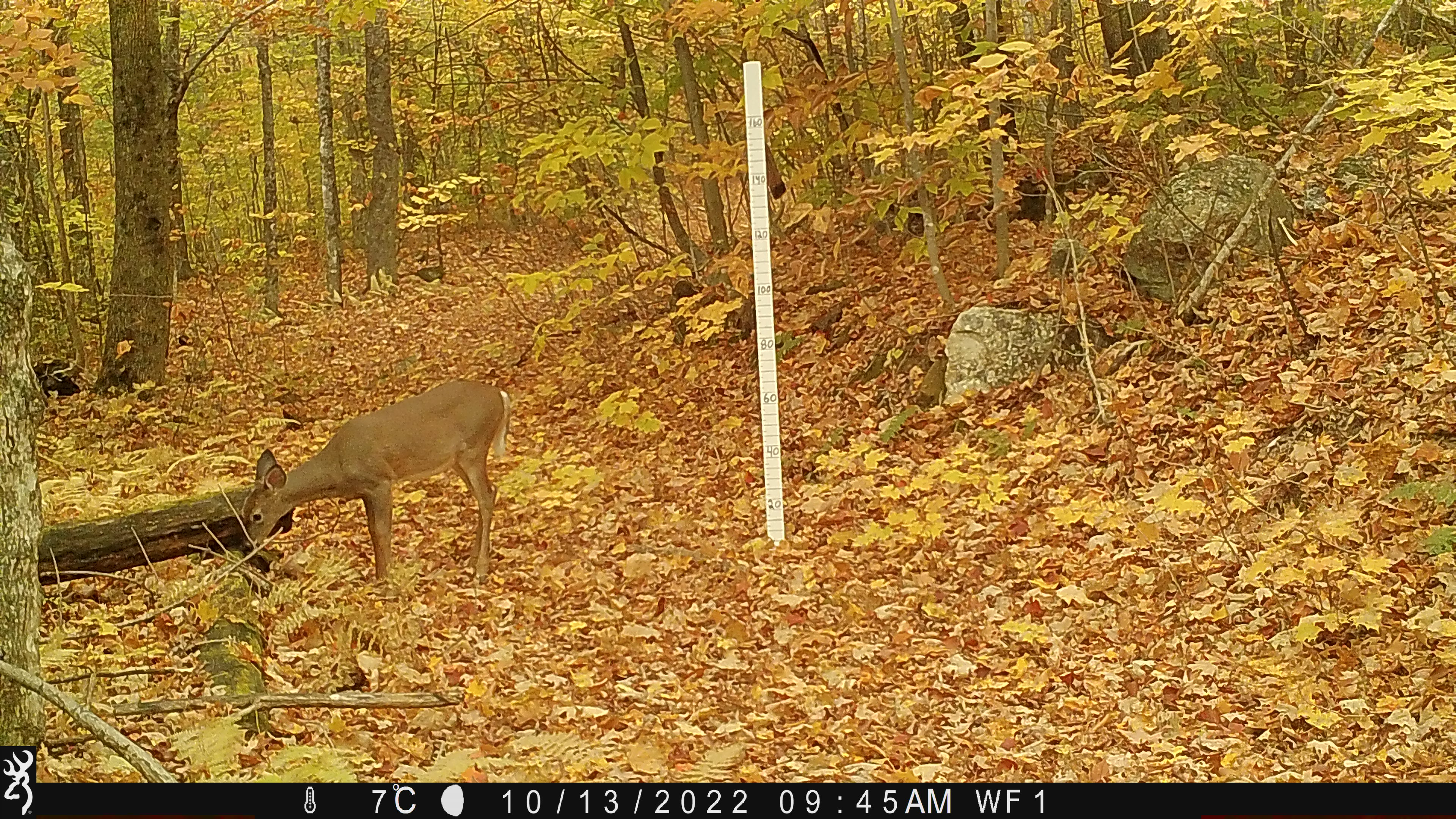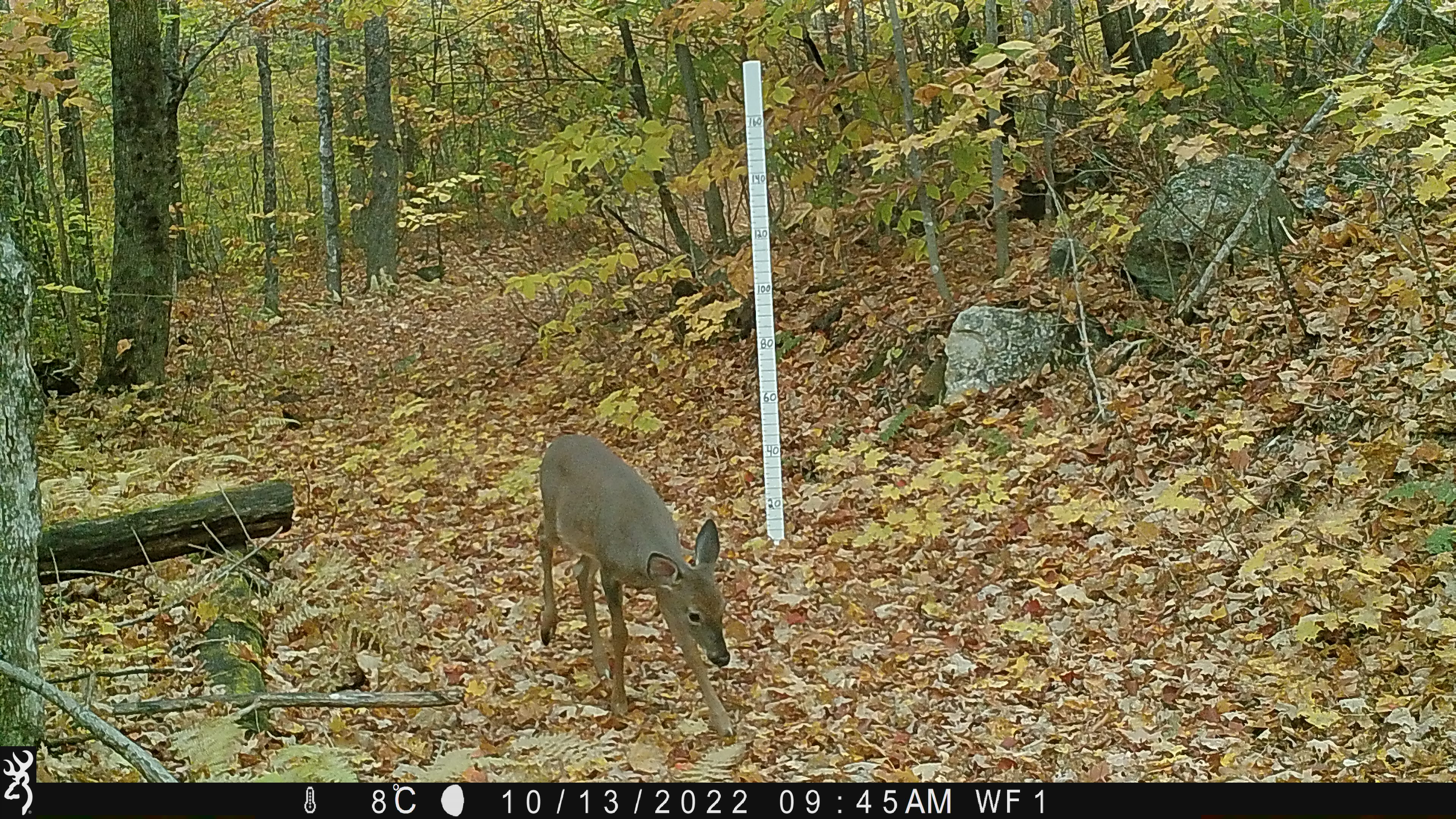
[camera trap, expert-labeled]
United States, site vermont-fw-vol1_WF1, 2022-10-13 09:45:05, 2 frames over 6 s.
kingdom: Animalia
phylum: Chordata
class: Mammalia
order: Artiodactyla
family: Cervidae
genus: Odocoileus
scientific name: Odocoileus virginianus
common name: white-tailed deer